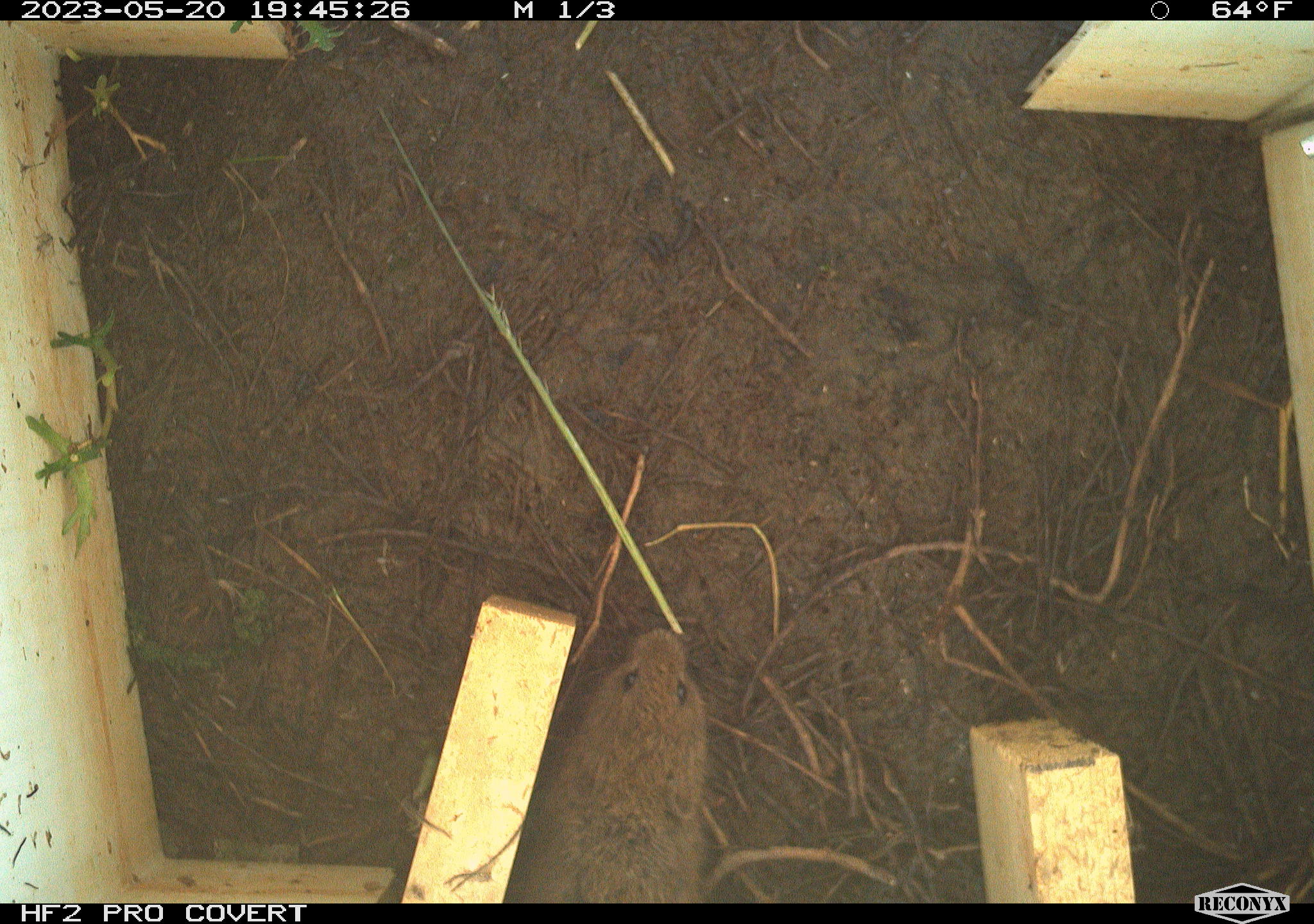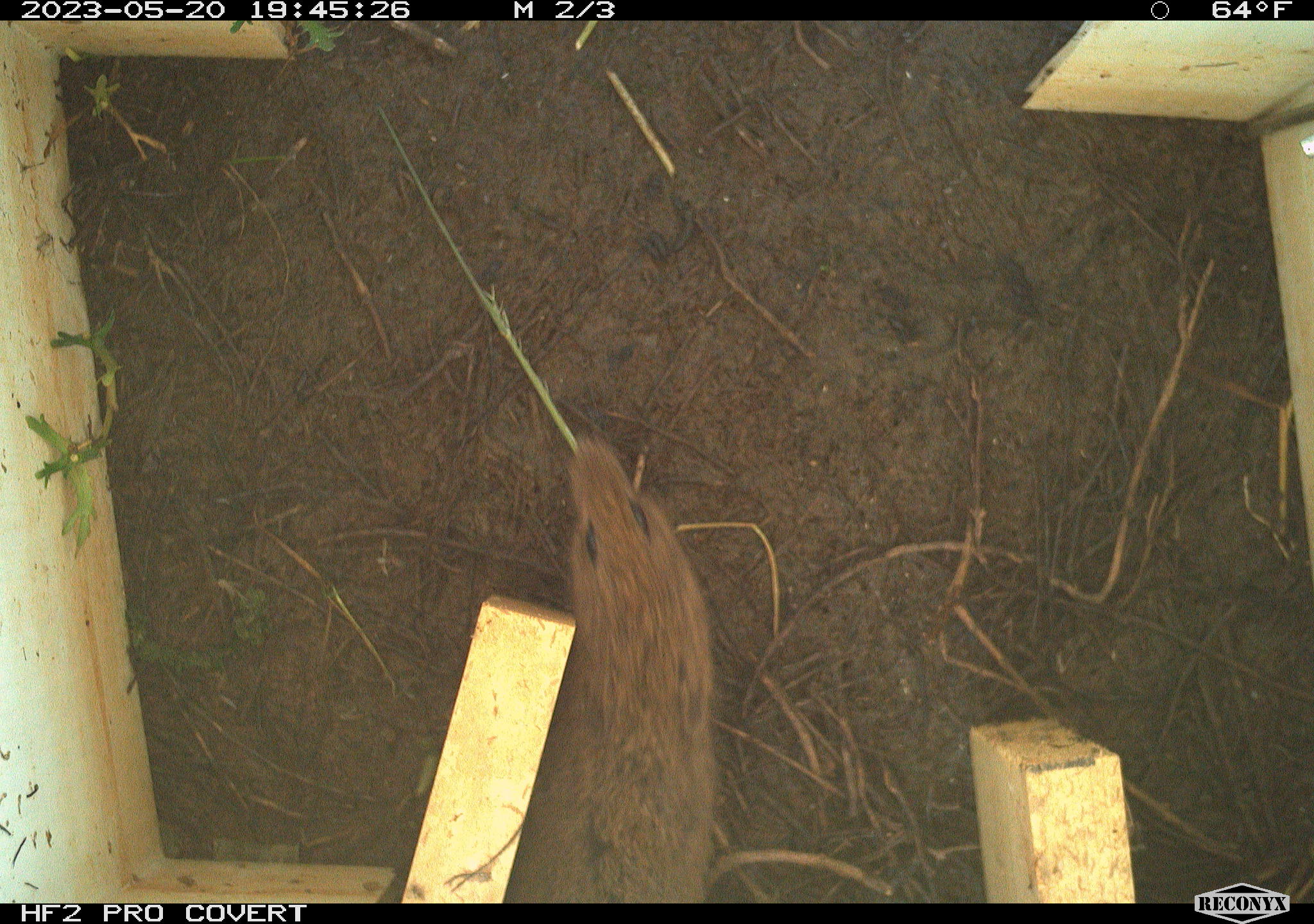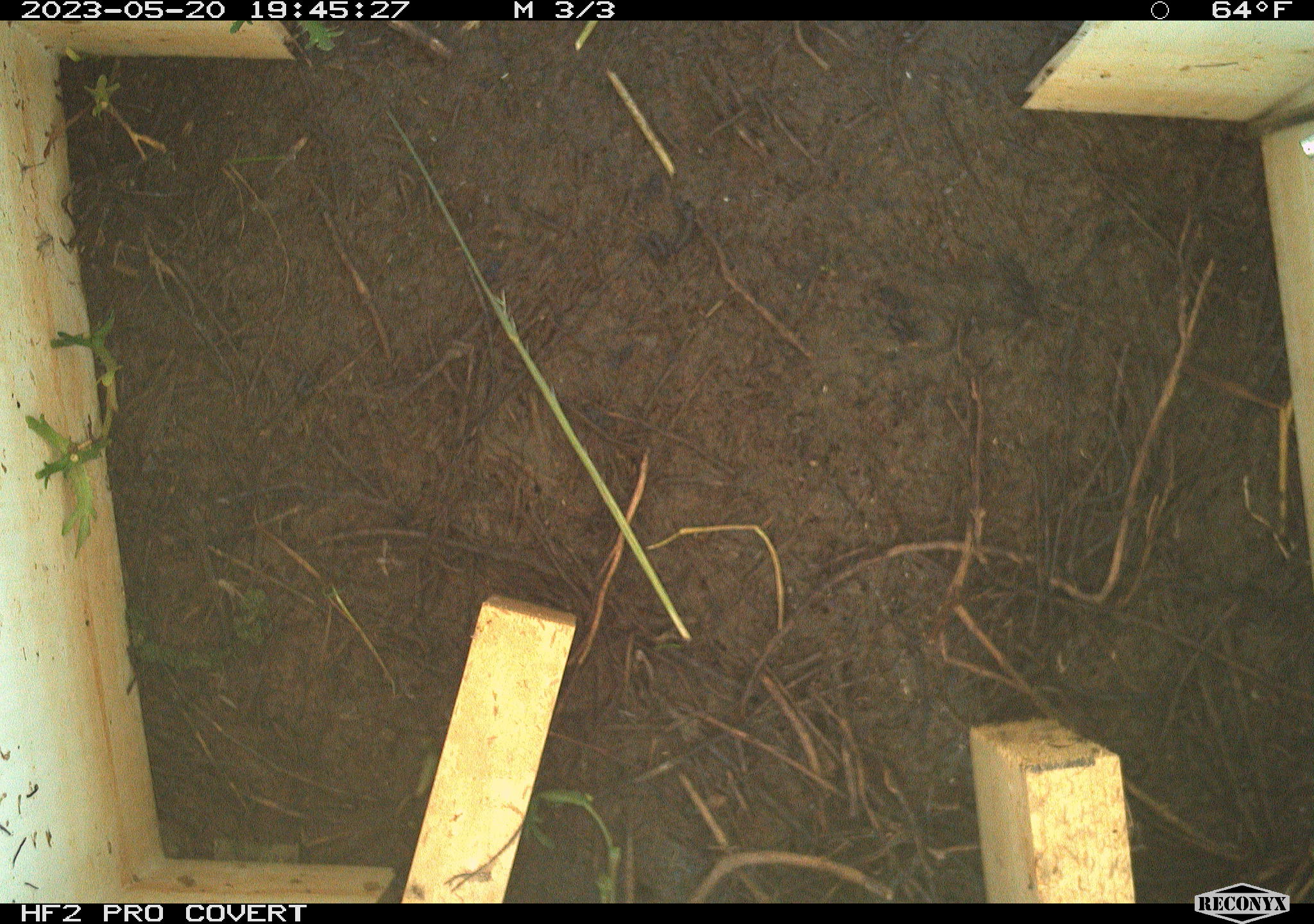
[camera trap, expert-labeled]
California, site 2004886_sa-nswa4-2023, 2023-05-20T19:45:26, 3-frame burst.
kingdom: Animalia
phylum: Chordata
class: Mammalia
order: Rodentia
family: Cricetidae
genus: Microtus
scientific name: Microtus californicus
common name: california vole